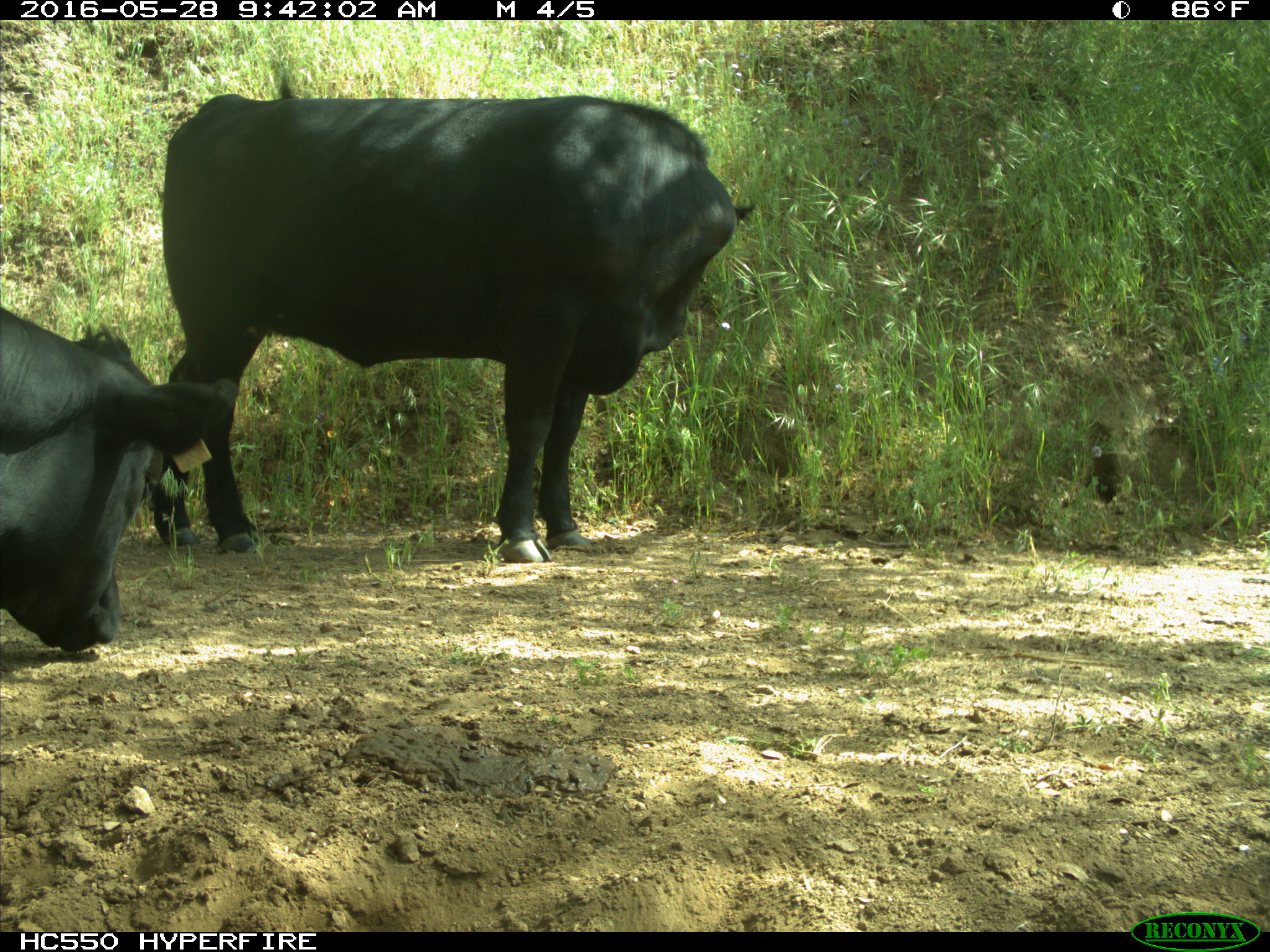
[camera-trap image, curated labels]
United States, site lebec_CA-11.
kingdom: Animalia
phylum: Chordata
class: Mammalia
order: Artiodactyla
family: Bovidae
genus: Bos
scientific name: Bos taurus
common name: domestic cow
Bos taurus (domestic cow).